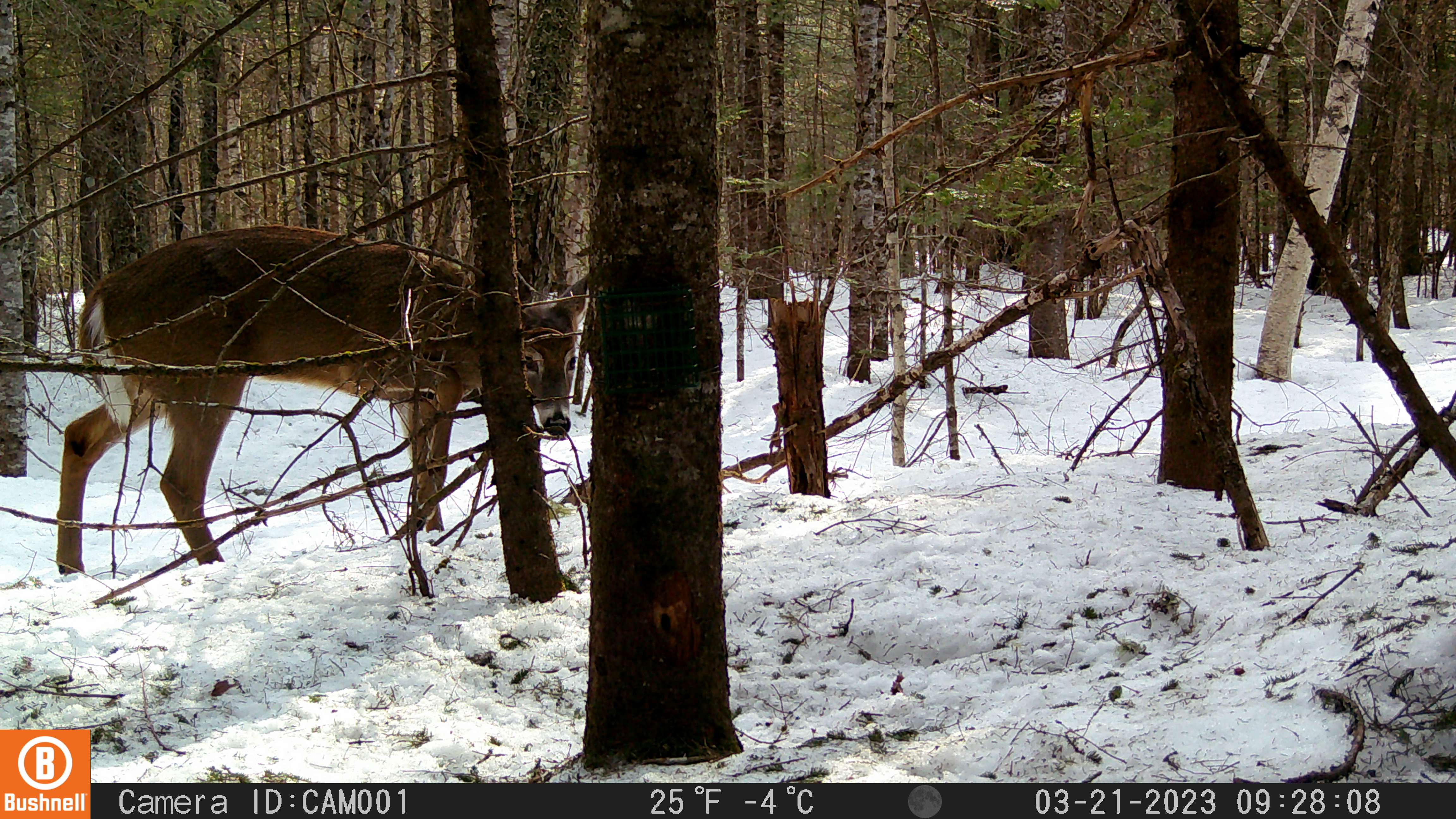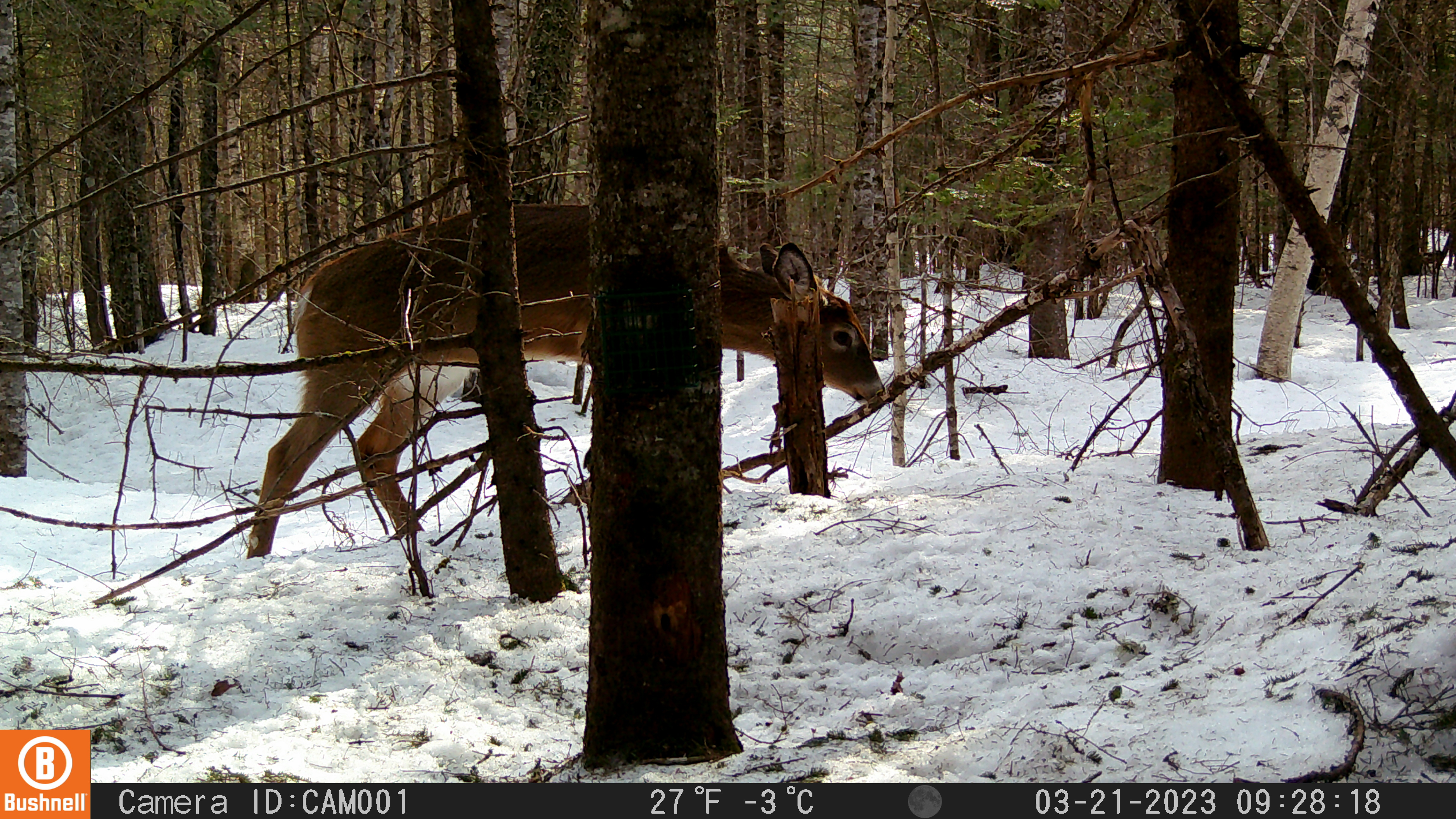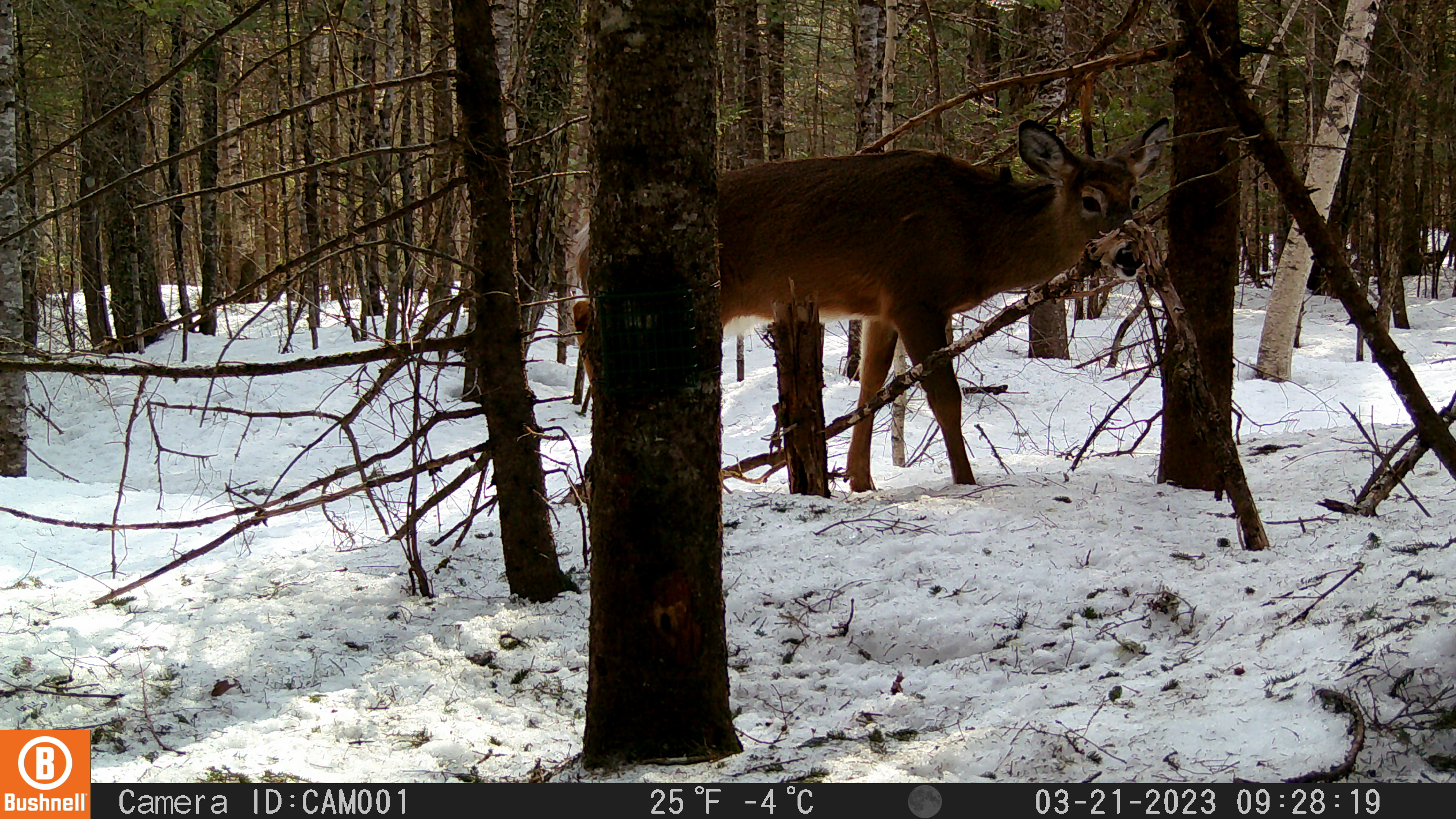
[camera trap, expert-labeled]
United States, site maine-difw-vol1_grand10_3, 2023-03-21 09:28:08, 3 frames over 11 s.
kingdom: Animalia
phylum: Chordata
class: Mammalia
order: Artiodactyla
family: Cervidae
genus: Odocoileus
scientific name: Odocoileus virginianus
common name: white-tailed deer